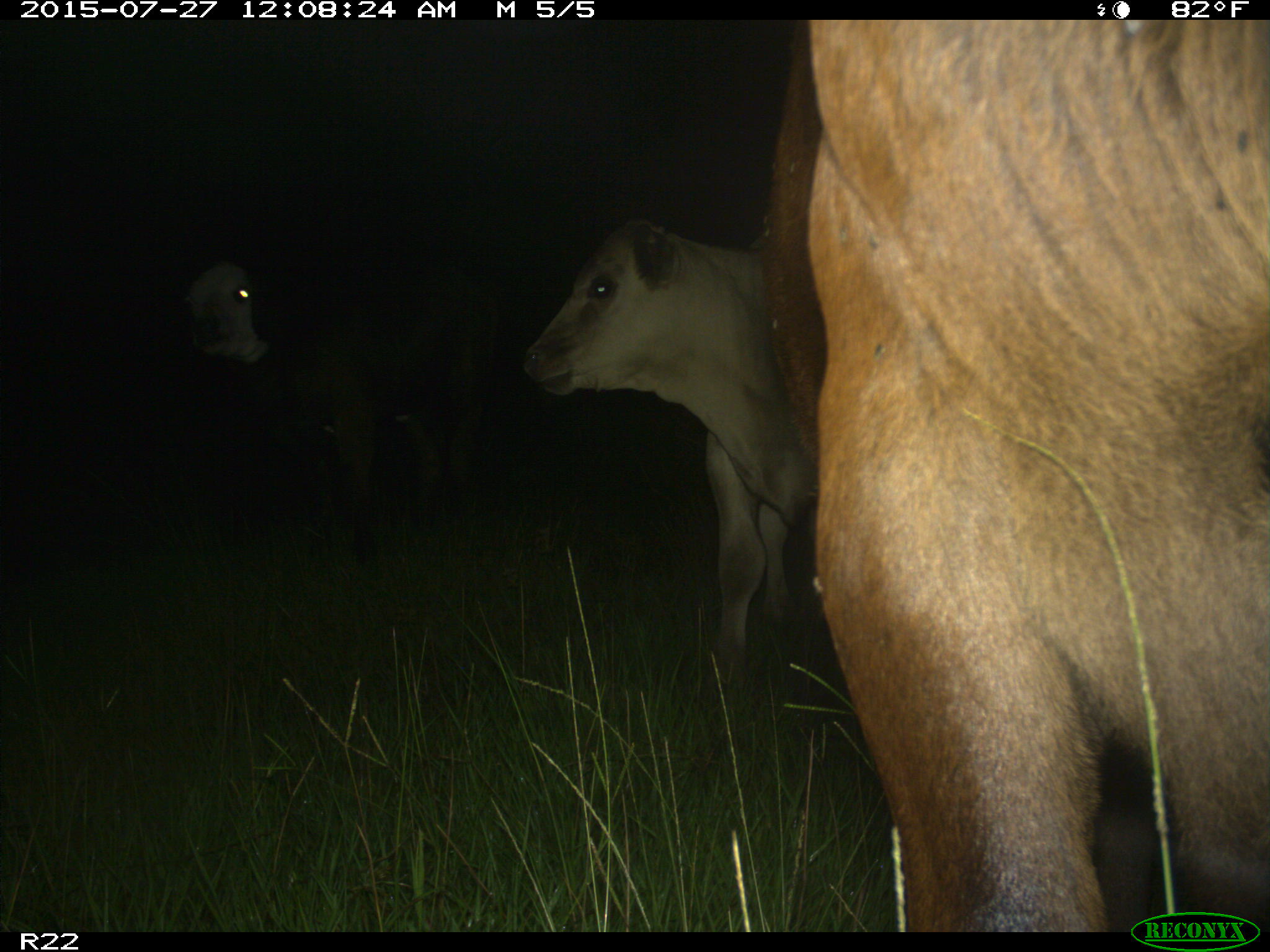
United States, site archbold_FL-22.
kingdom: Animalia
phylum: Chordata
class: Mammalia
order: Artiodactyla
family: Bovidae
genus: Bos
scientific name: Bos taurus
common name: domestic cow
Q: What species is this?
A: Bos taurus (domestic cow).